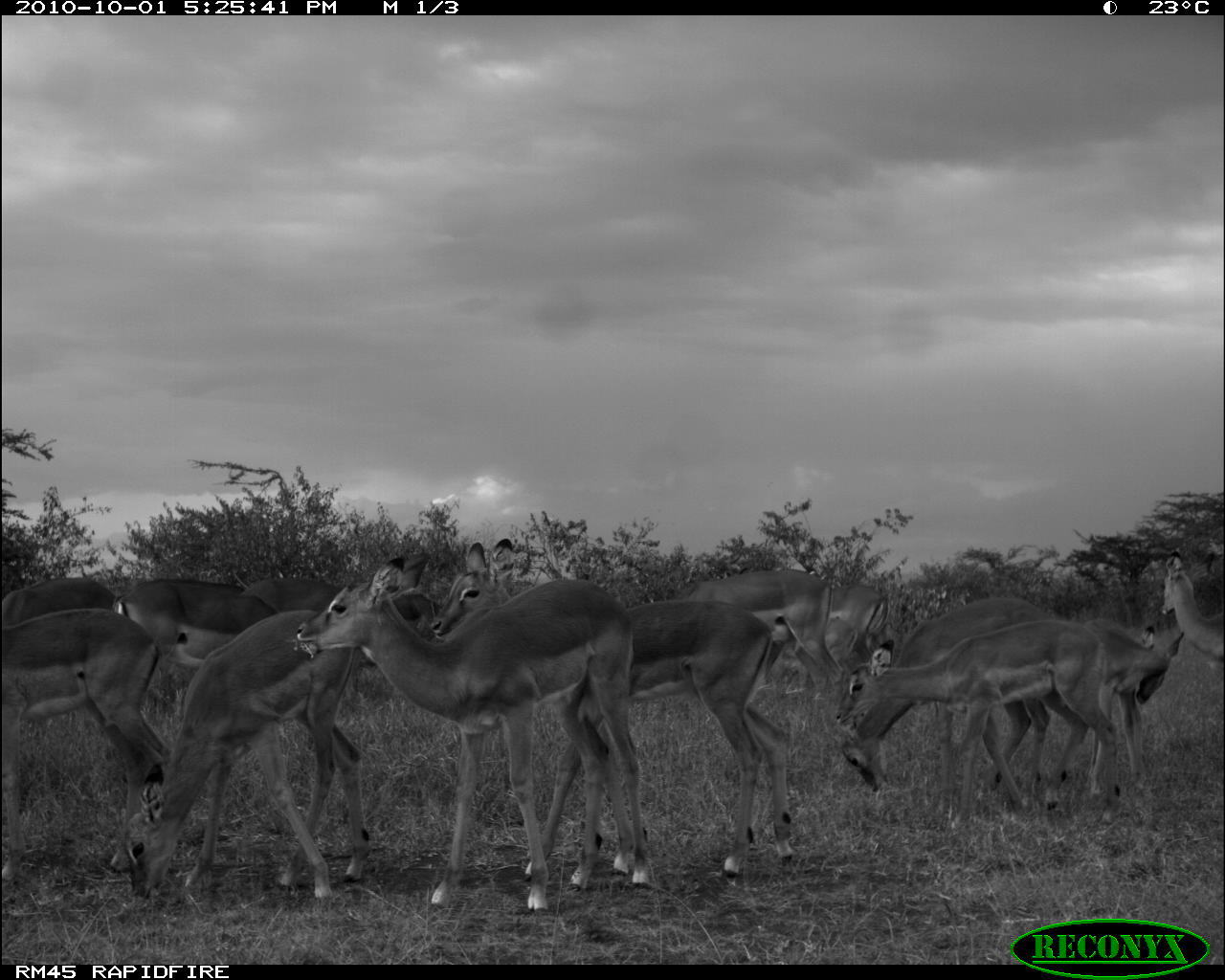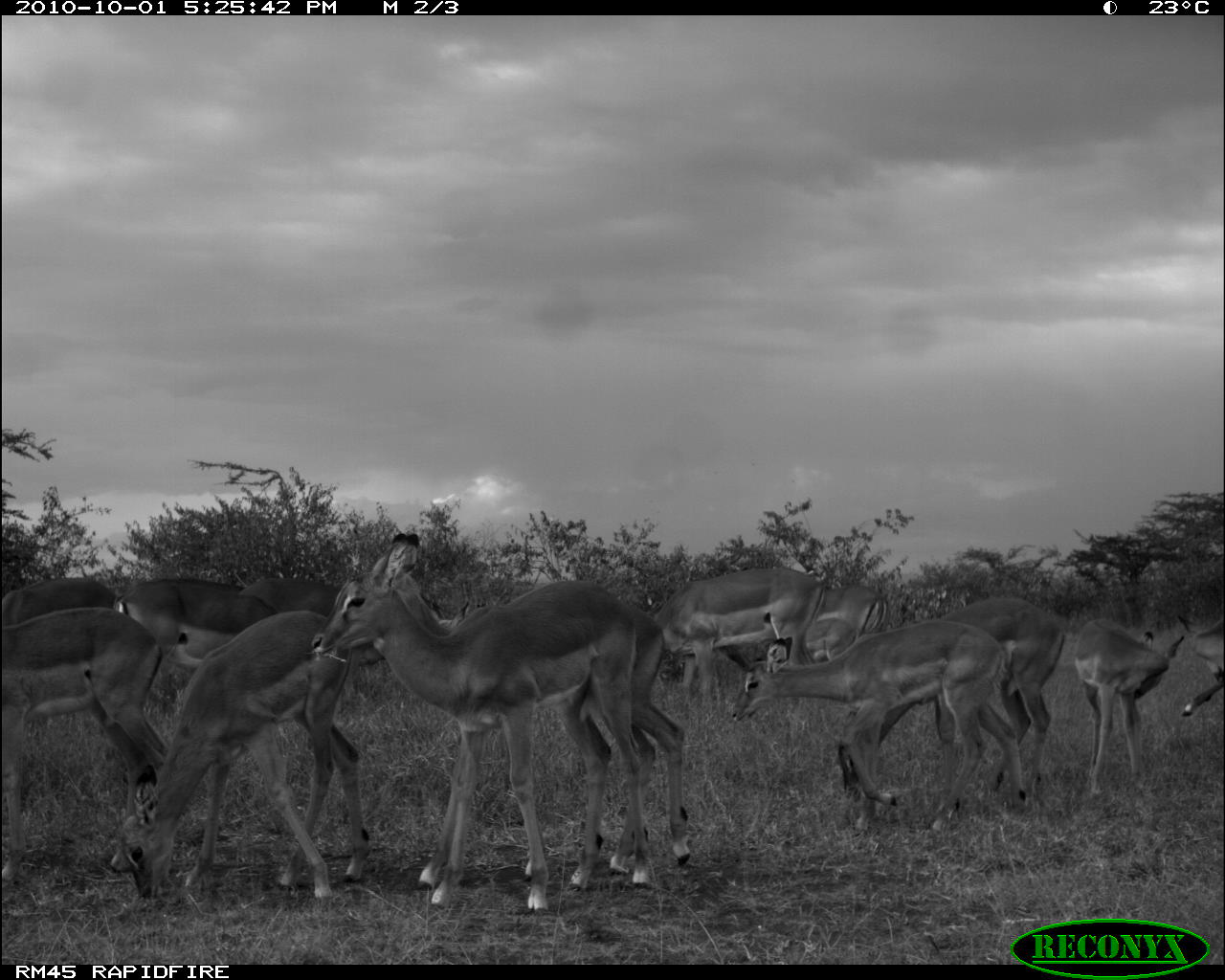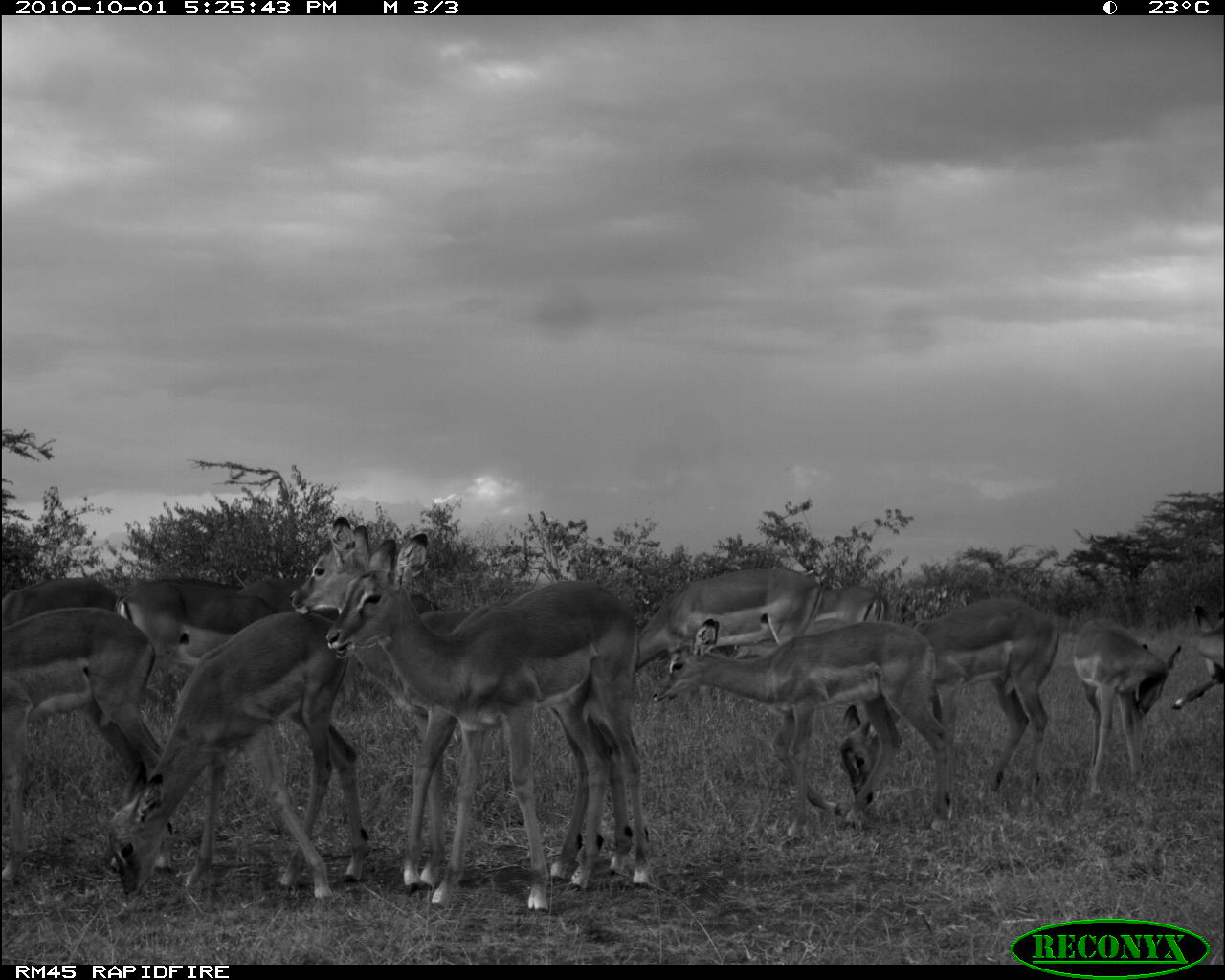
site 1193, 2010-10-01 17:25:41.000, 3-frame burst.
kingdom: Animalia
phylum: Chordata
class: Mammalia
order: Artiodactyla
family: Bovidae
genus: Aepyceros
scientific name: Aepyceros melampus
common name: impala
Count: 13.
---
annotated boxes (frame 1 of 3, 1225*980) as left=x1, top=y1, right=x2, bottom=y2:
aepyceros melampus: left=425, top=535, right=794, bottom=879; left=295, top=556, right=651, bottom=912; left=126, top=606, right=369, bottom=901; left=836, top=616, right=1122, bottom=810; left=0, top=612, right=165, bottom=871; left=835, top=596, right=1052, bottom=790; left=983, top=624, right=1185, bottom=810; left=112, top=576, right=290, bottom=696; left=686, top=569, right=842, bottom=700; left=763, top=583, right=890, bottom=679; left=373, top=549, right=455, bottom=641; left=1159, top=549, right=1225, bottom=659; left=241, top=574, right=423, bottom=611; left=0, top=576, right=118, bottom=627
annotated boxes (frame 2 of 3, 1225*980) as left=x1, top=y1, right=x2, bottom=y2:
aepyceros melampus: left=308, top=530, right=652, bottom=916; left=355, top=530, right=694, bottom=889; left=408, top=600, right=689, bottom=890; left=109, top=611, right=352, bottom=903; left=728, top=619, right=1031, bottom=832; left=2, top=605, right=183, bottom=881; left=834, top=597, right=1066, bottom=793; left=653, top=567, right=825, bottom=696; left=1074, top=618, right=1185, bottom=798; left=115, top=578, right=277, bottom=679; left=0, top=578, right=120, bottom=631; left=1178, top=614, right=1225, bottom=718; left=238, top=578, right=347, bottom=616; left=814, top=582, right=887, bottom=638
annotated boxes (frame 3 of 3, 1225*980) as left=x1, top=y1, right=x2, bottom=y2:
aepyceros melampus: left=289, top=512, right=632, bottom=893; left=325, top=533, right=659, bottom=910; left=105, top=609, right=368, bottom=901; left=650, top=618, right=951, bottom=838; left=0, top=608, right=163, bottom=882; left=841, top=598, right=1060, bottom=792; left=116, top=578, right=287, bottom=702; left=631, top=567, right=823, bottom=671; left=1069, top=619, right=1183, bottom=794; left=731, top=585, right=886, bottom=661; left=1172, top=605, right=1225, bottom=709; left=0, top=577, right=122, bottom=622; left=237, top=574, right=302, bottom=615